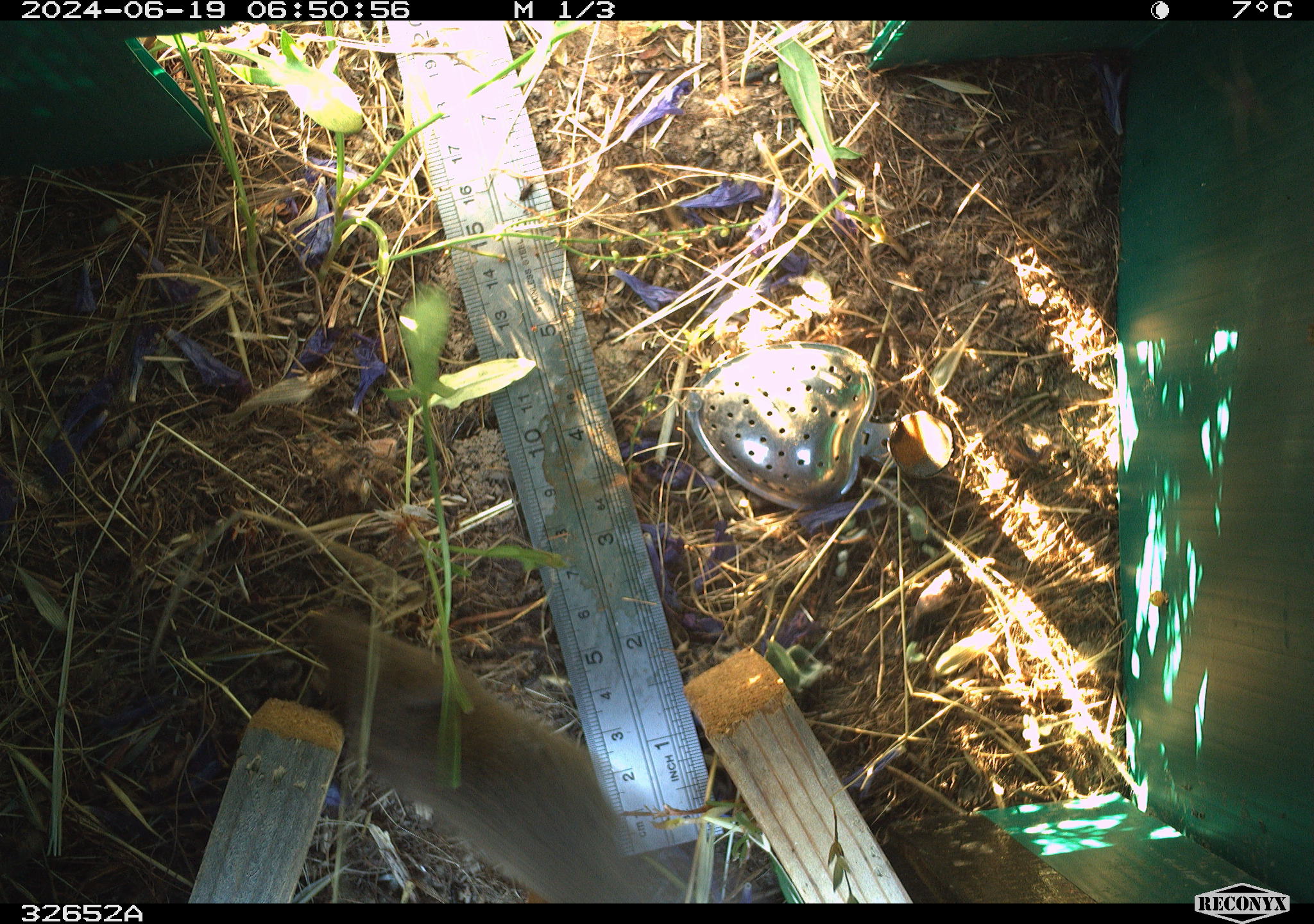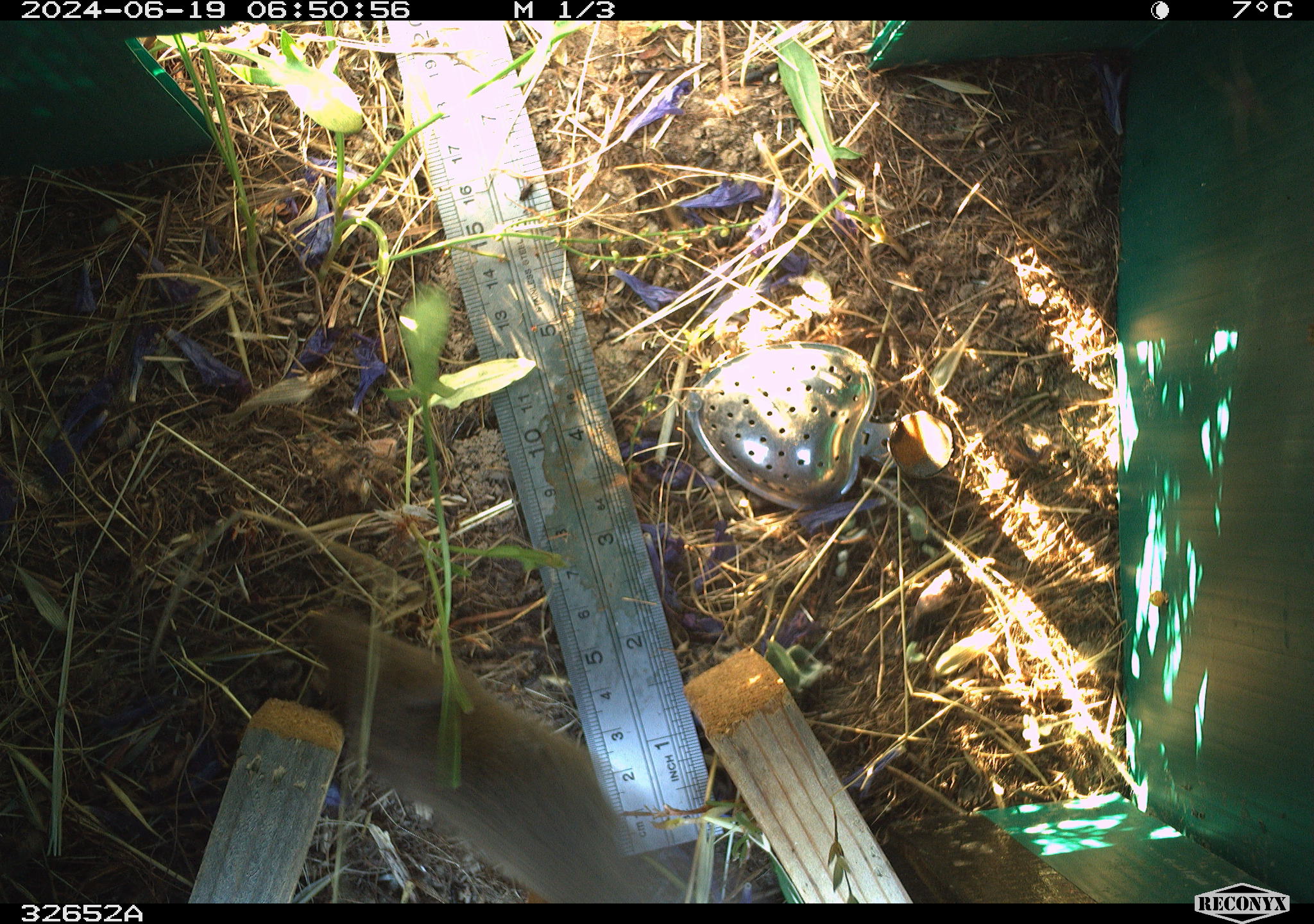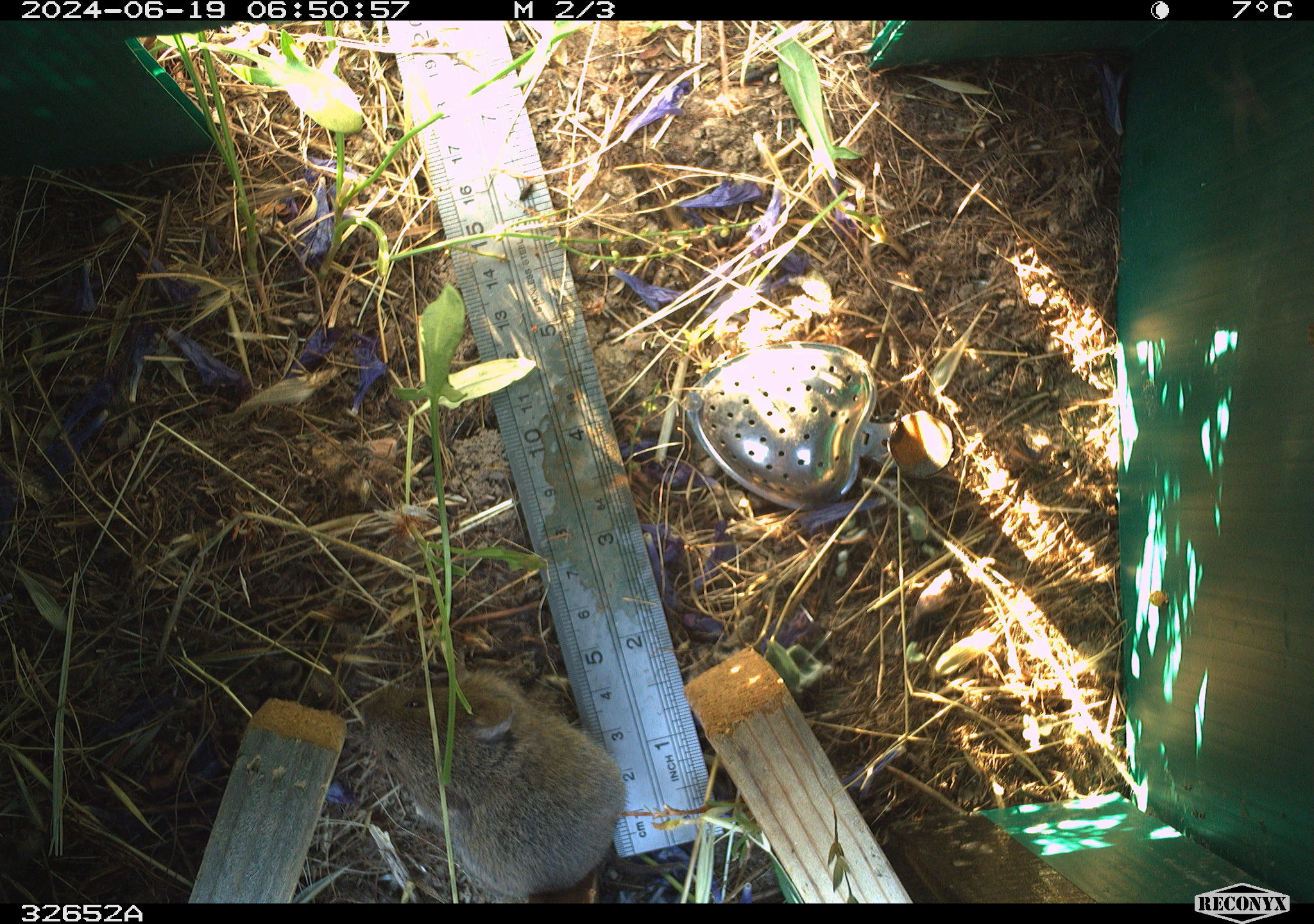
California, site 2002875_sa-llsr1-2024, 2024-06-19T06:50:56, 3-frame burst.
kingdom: Animalia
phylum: Chordata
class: Mammalia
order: Rodentia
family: Cricetidae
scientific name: Arvicolinae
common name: voles, lemmings, and muskrats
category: arvicolinae subfamily